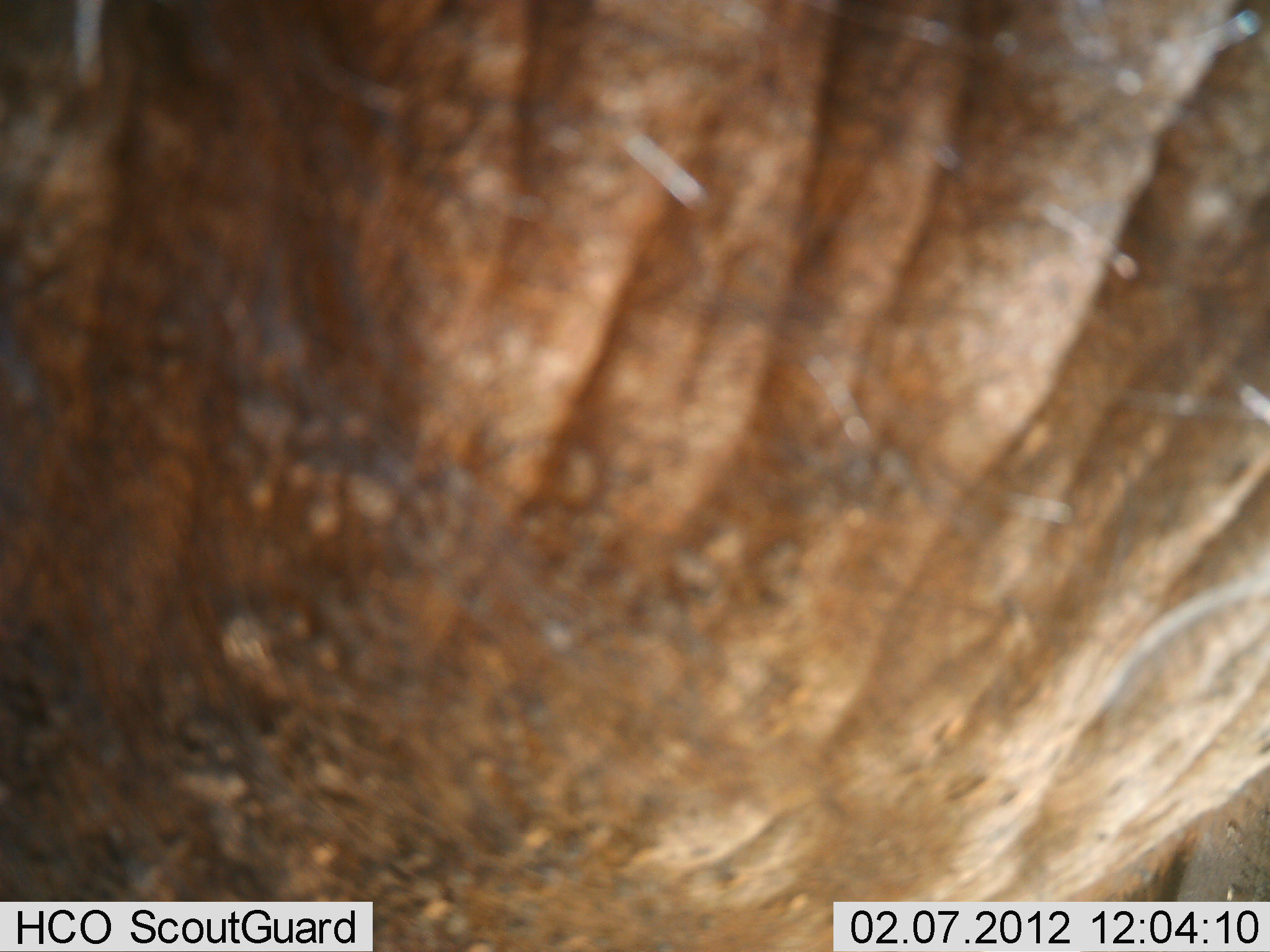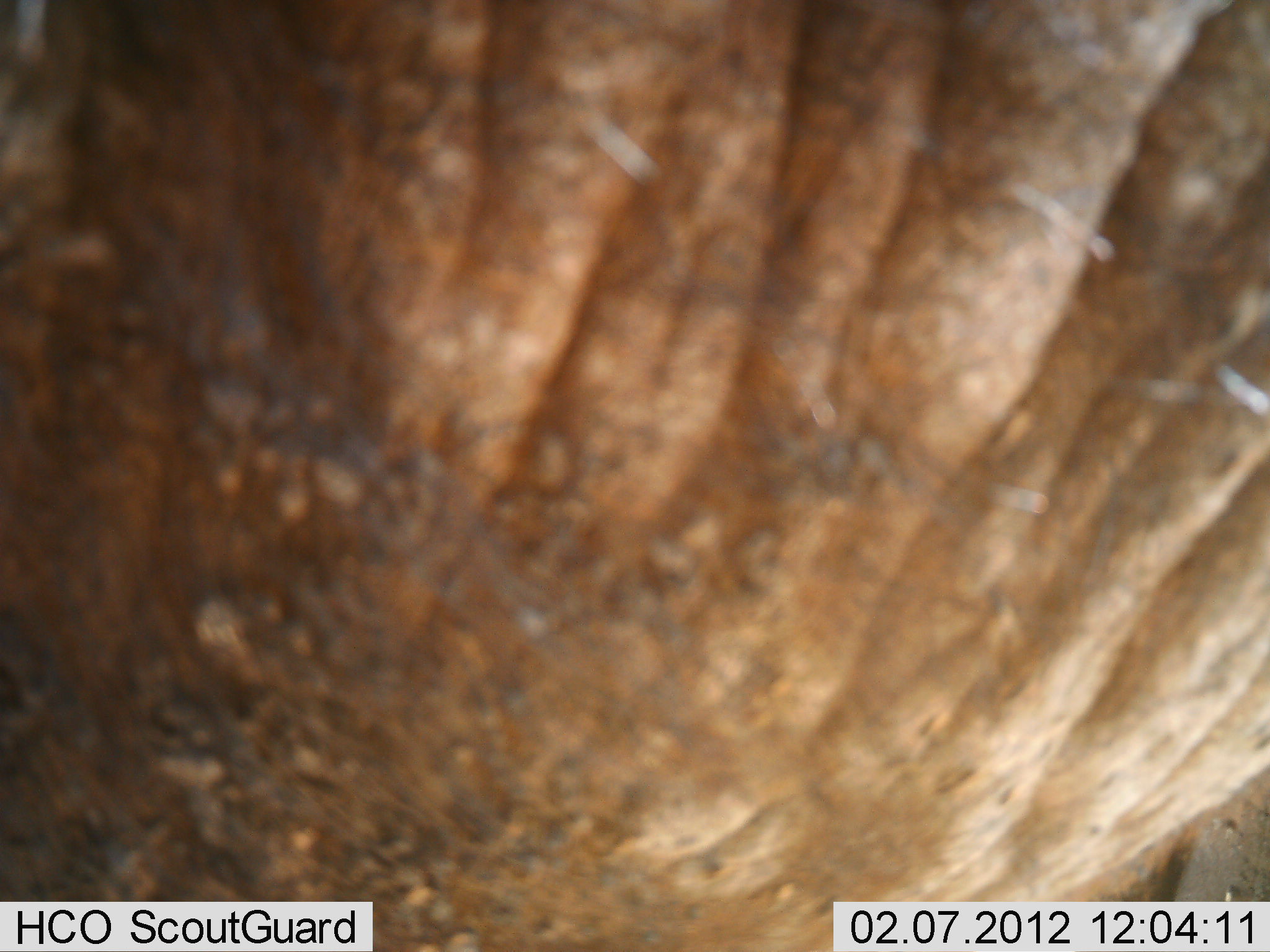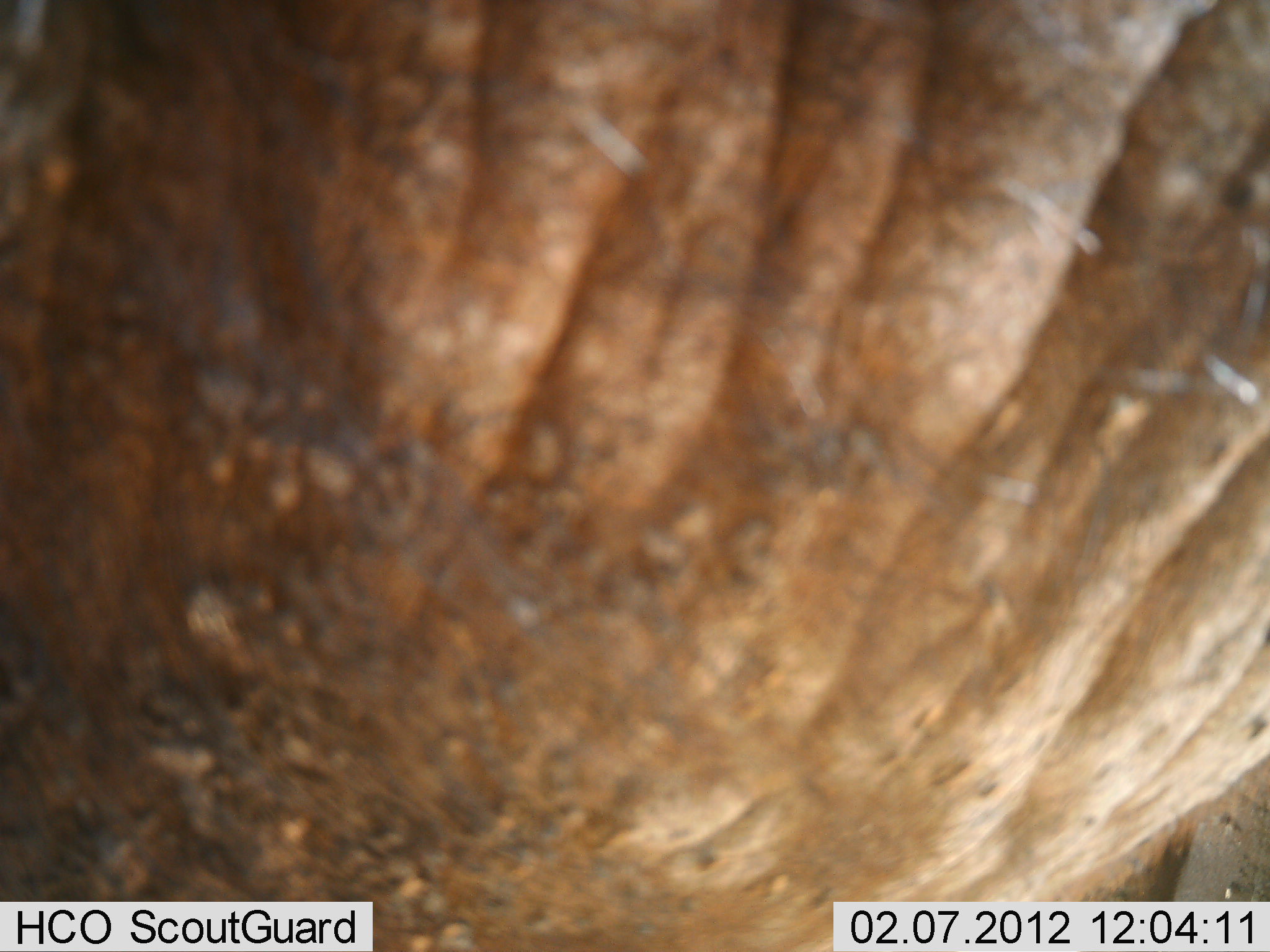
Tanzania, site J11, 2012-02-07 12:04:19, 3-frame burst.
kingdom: Animalia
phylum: Chordata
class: Mammalia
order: Proboscidea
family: Elephantidae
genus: Loxodonta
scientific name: Loxodonta africana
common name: african bush elephant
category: elephant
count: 1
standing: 83%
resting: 0%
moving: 17%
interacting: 0%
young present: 0%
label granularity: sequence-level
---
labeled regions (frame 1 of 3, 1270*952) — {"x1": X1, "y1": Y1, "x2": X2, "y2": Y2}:
animal: {"x1": 1, "y1": 1, "x2": 1268, "y2": 952}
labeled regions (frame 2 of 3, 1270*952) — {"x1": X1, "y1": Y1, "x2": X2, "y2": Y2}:
animal: {"x1": 4, "y1": 2, "x2": 1270, "y2": 952}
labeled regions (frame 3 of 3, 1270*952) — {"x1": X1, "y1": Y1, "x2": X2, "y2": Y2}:
animal: {"x1": 0, "y1": 2, "x2": 1268, "y2": 950}